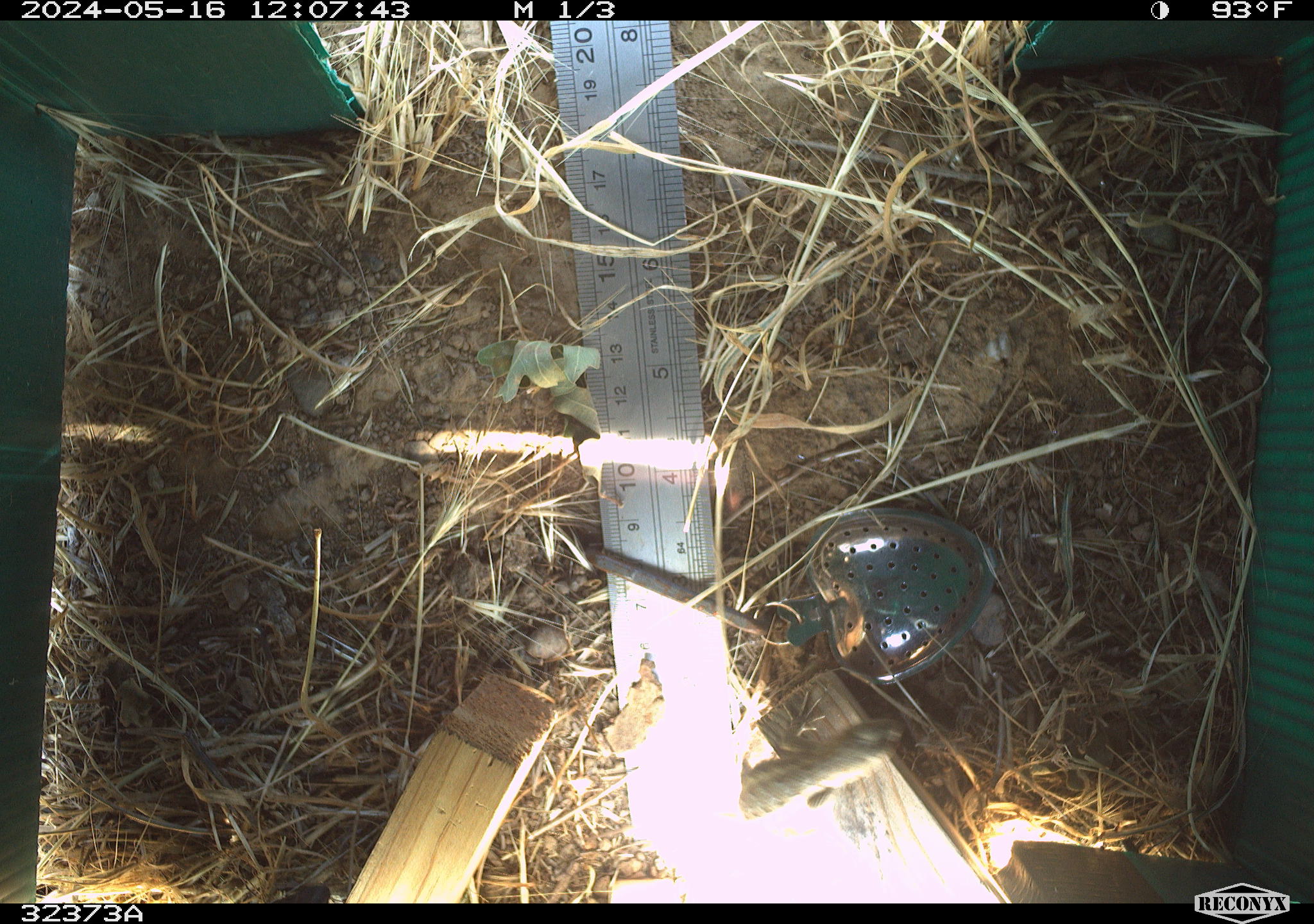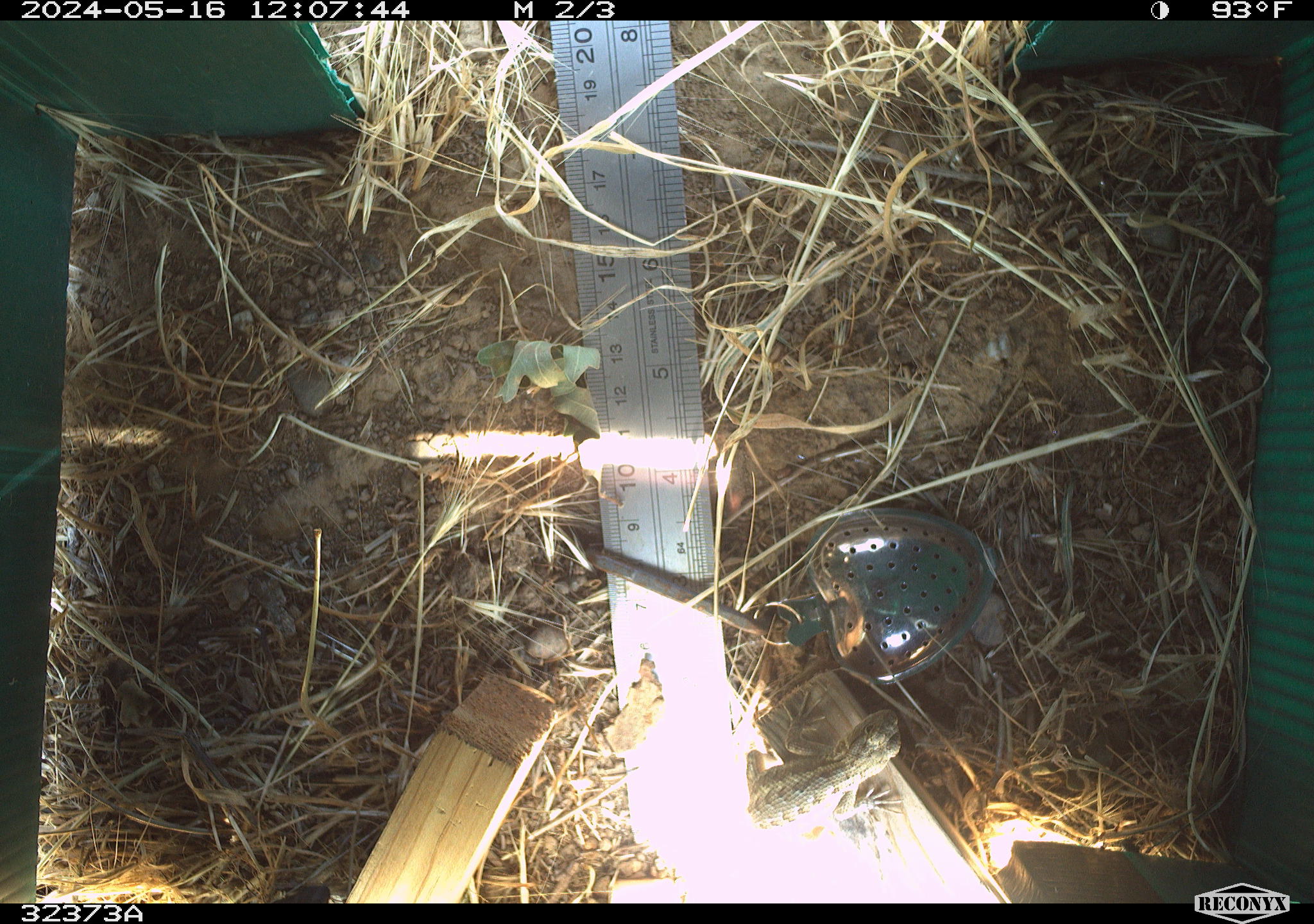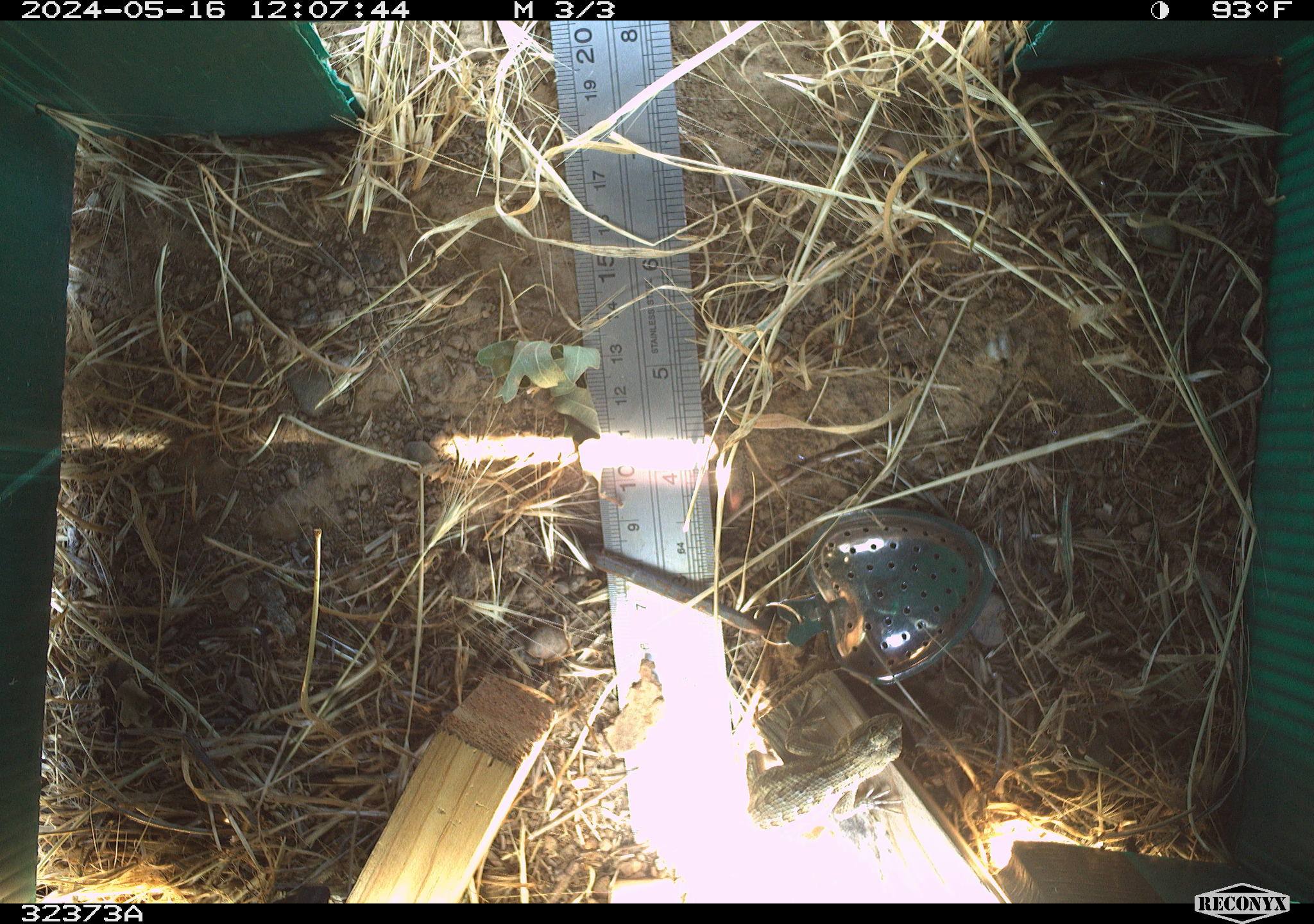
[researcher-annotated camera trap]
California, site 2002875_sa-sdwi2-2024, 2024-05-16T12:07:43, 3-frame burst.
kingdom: Animalia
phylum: Chordata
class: Reptilia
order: Squamata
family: Phrynosomatidae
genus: Sceloporus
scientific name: Sceloporus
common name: spiny lizards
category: sceloporus species